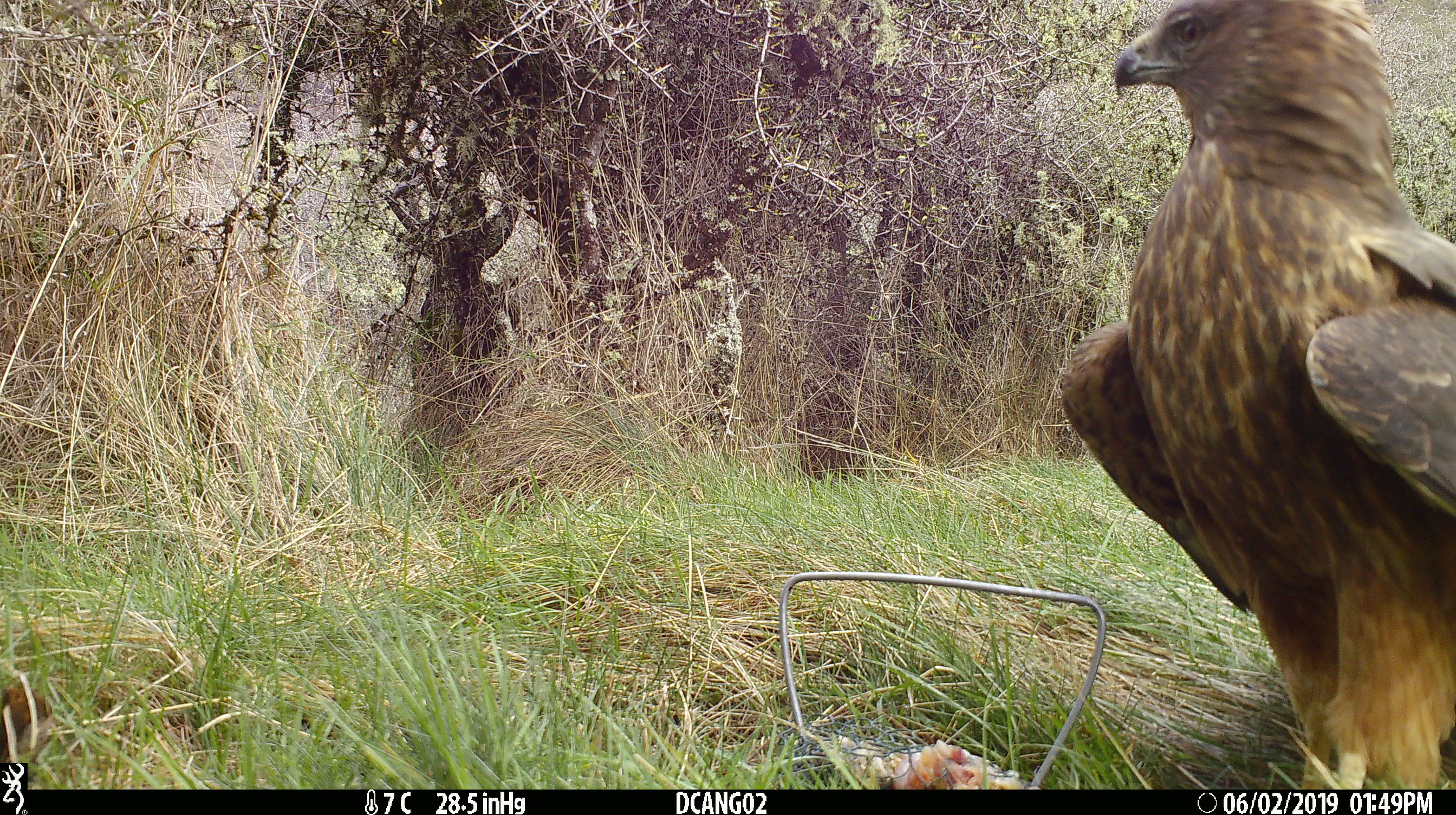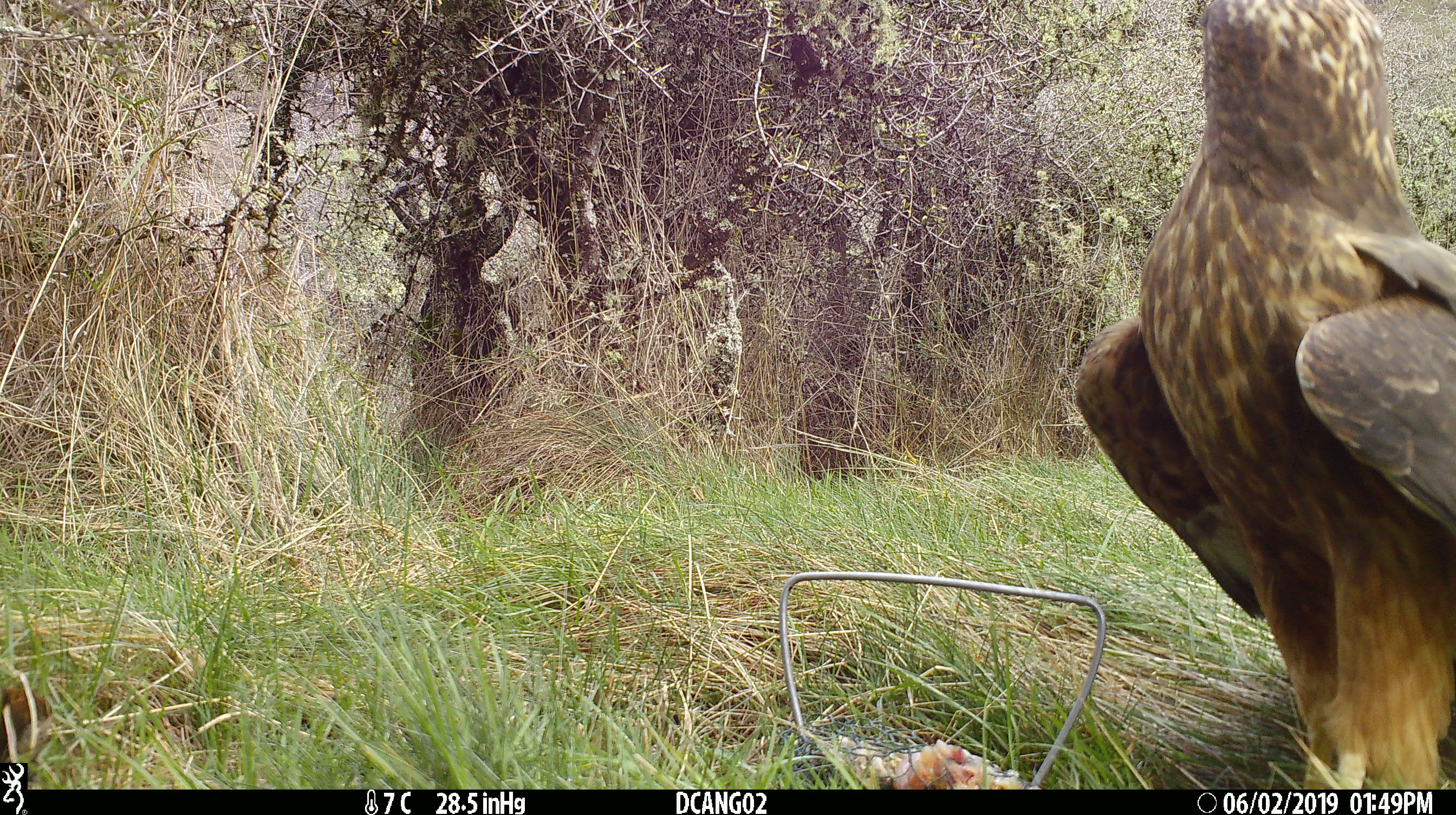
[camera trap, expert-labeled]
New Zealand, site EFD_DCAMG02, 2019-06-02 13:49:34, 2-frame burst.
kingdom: Animalia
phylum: Chordata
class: Aves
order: Accipitriformes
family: Accipitridae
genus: Circus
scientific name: Circus approximans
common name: swamp harrier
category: harrier